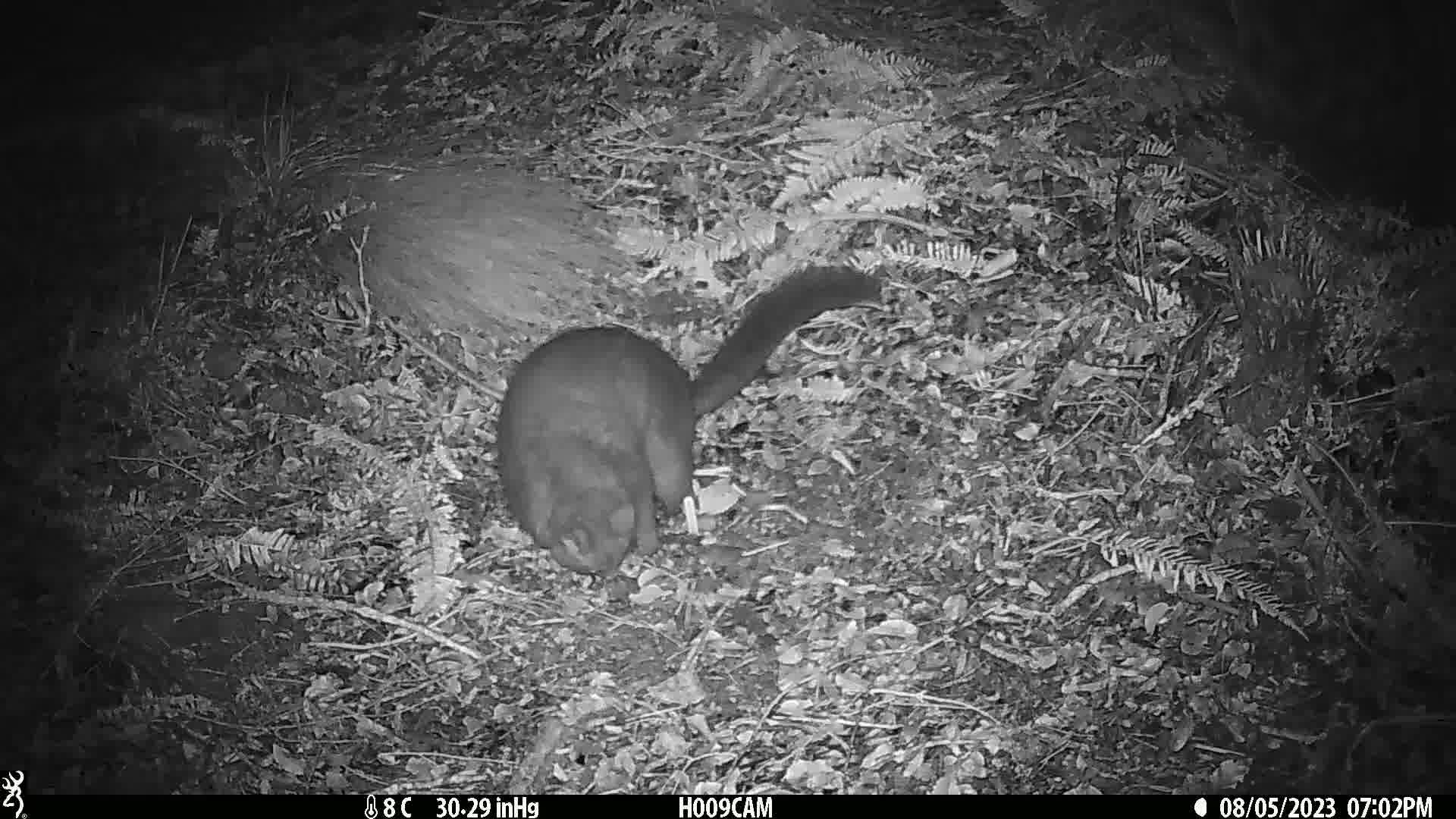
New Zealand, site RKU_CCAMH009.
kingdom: Animalia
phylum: Chordata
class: Mammalia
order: Diprotodontia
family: Phalangeridae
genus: Trichosurus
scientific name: Trichosurus vulpecula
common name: common brushtail possum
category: possum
Possum (common brushtail possum) (Trichosurus vulpecula).